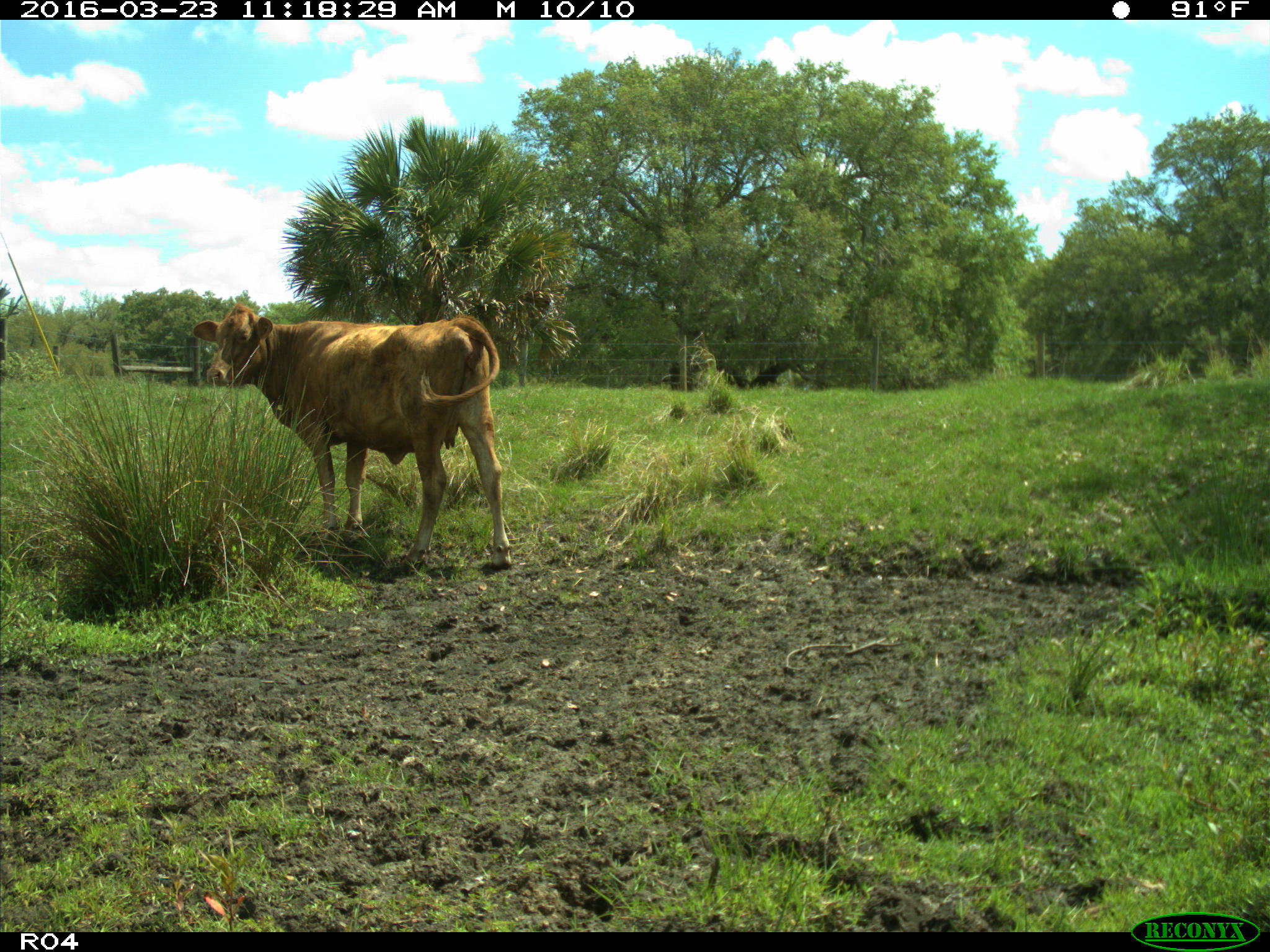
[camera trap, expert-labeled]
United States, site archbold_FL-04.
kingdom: Animalia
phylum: Chordata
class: Mammalia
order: Artiodactyla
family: Bovidae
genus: Bos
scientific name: Bos taurus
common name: domestic cow